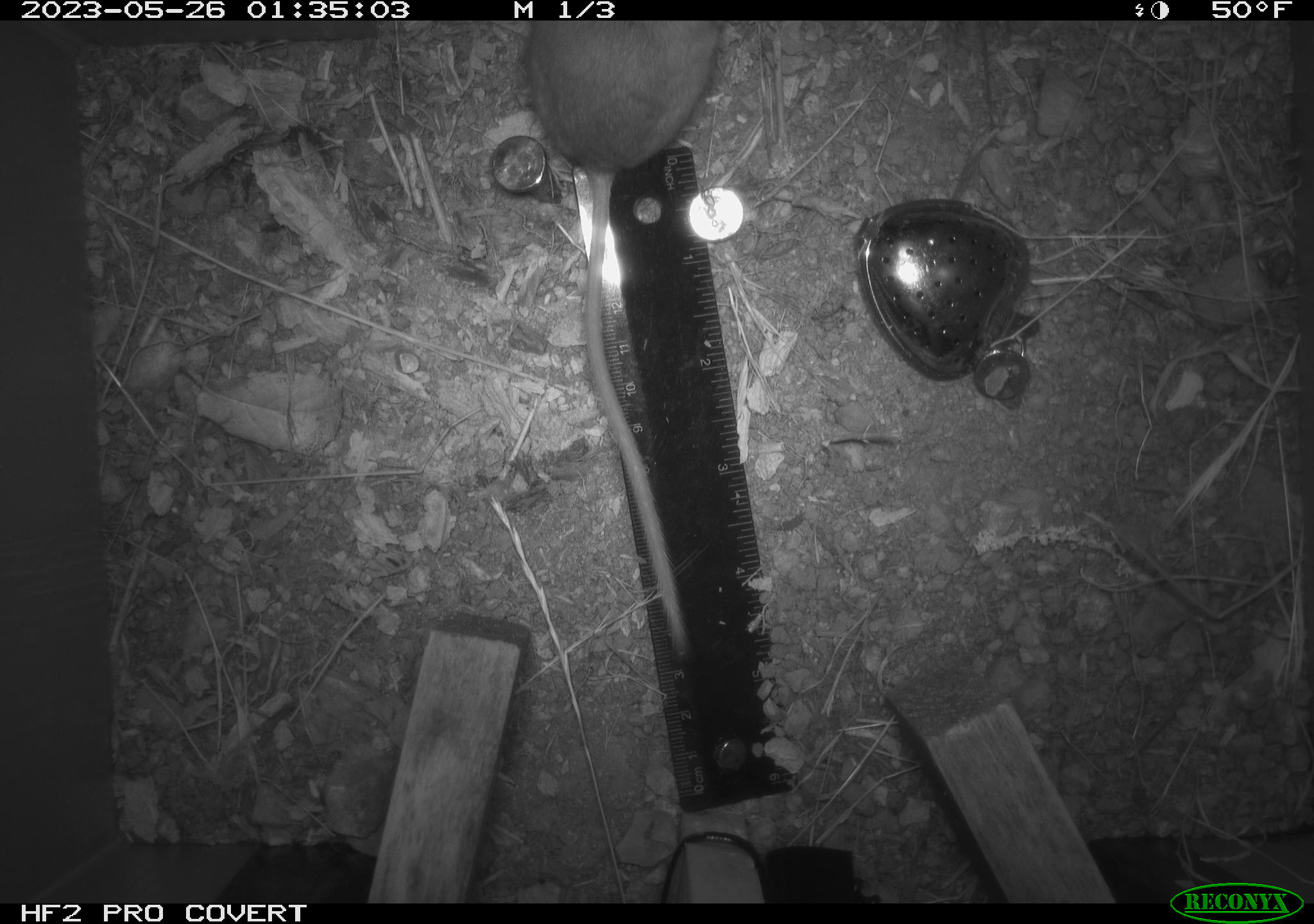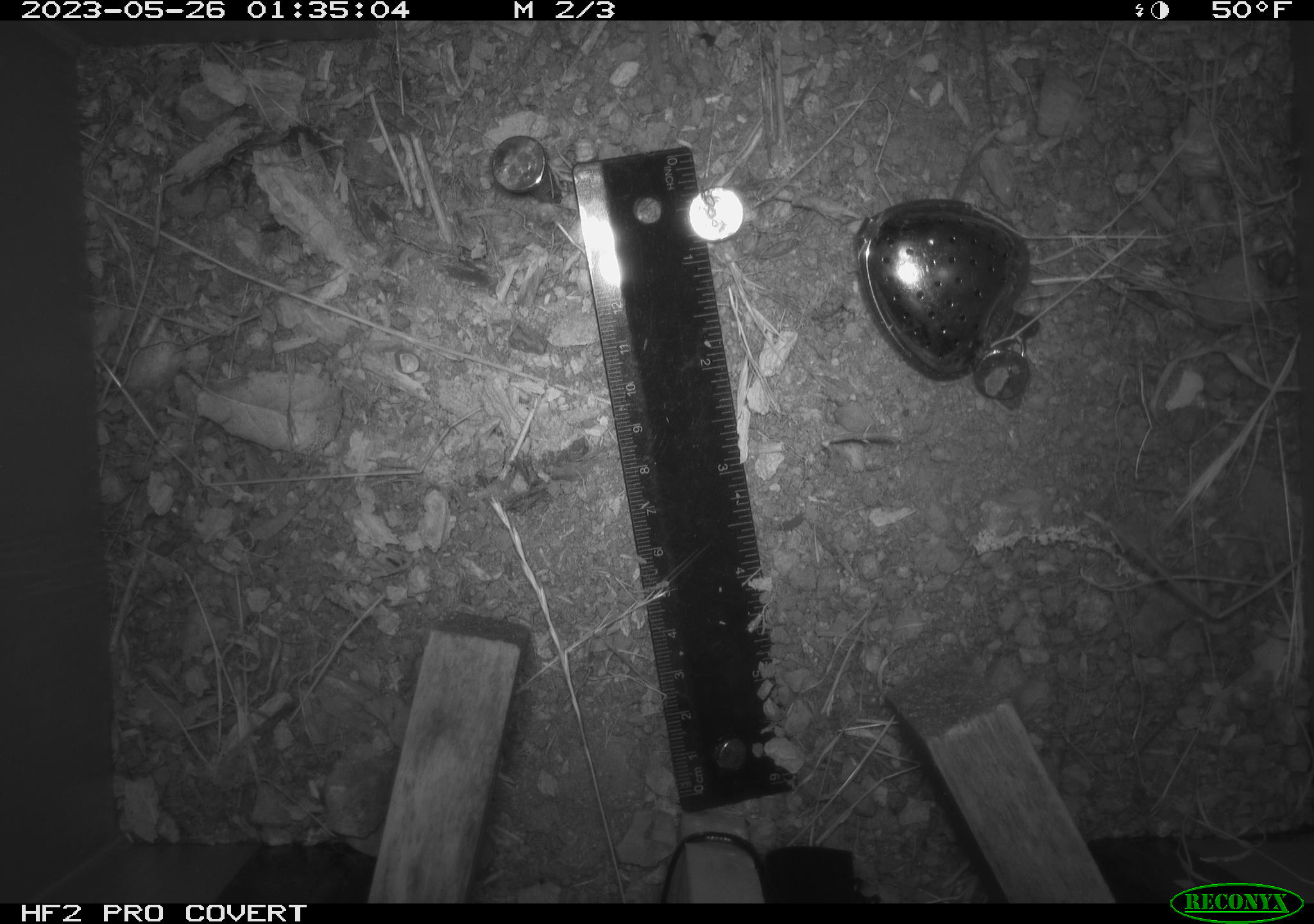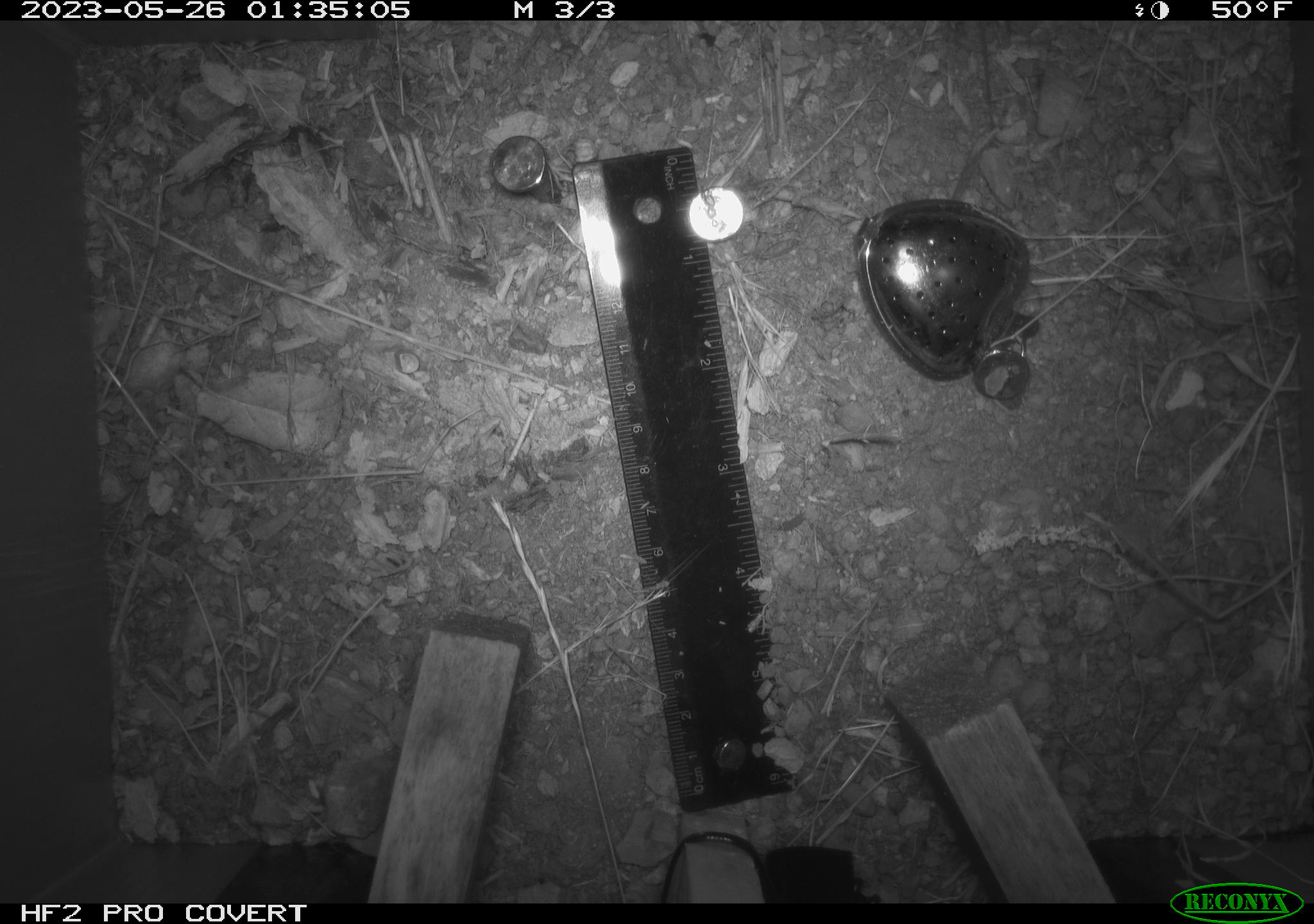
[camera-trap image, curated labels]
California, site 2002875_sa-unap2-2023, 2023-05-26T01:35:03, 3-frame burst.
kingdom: Animalia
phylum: Chordata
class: Mammalia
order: Rodentia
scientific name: Rodentia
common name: mouse species